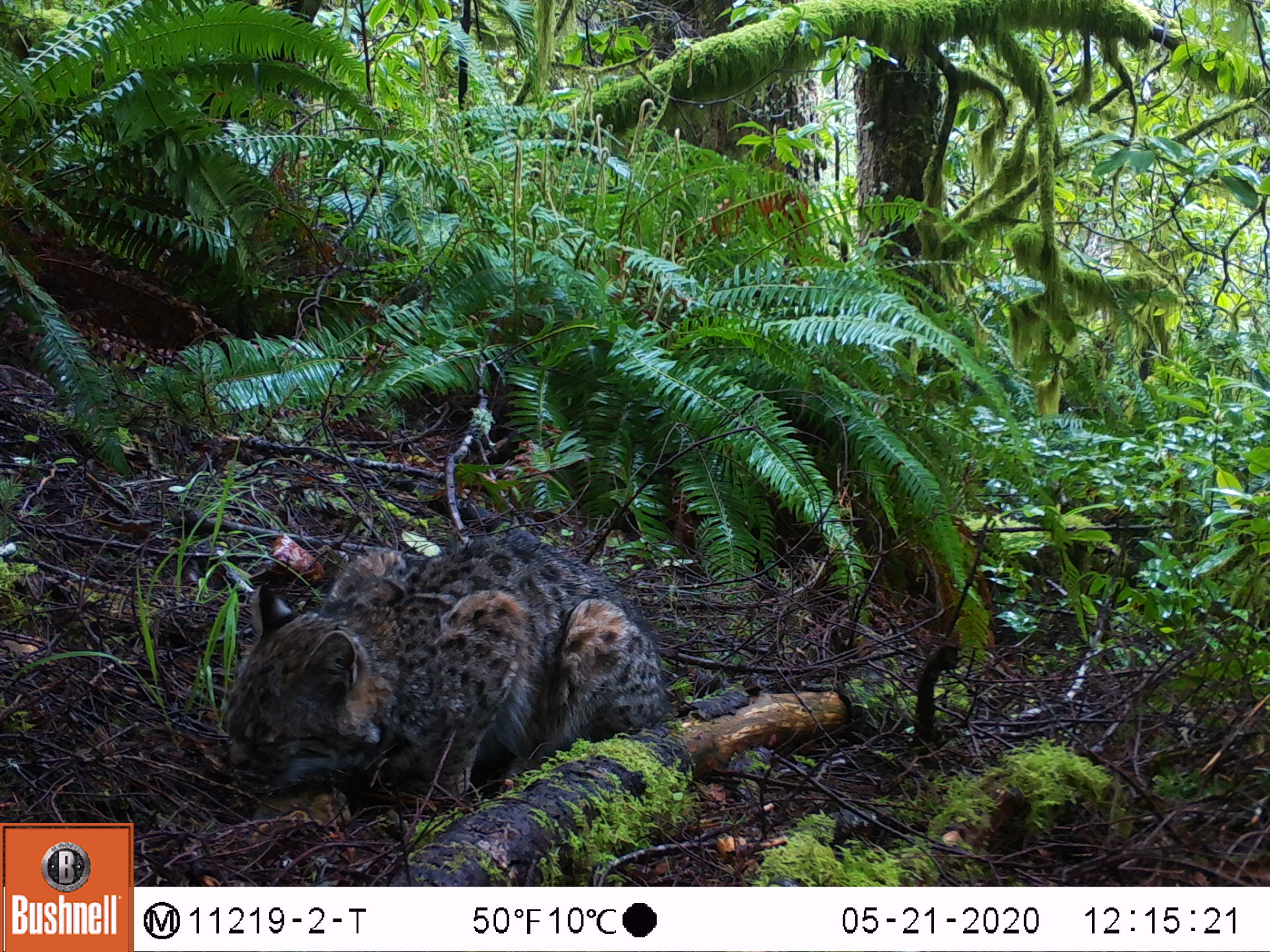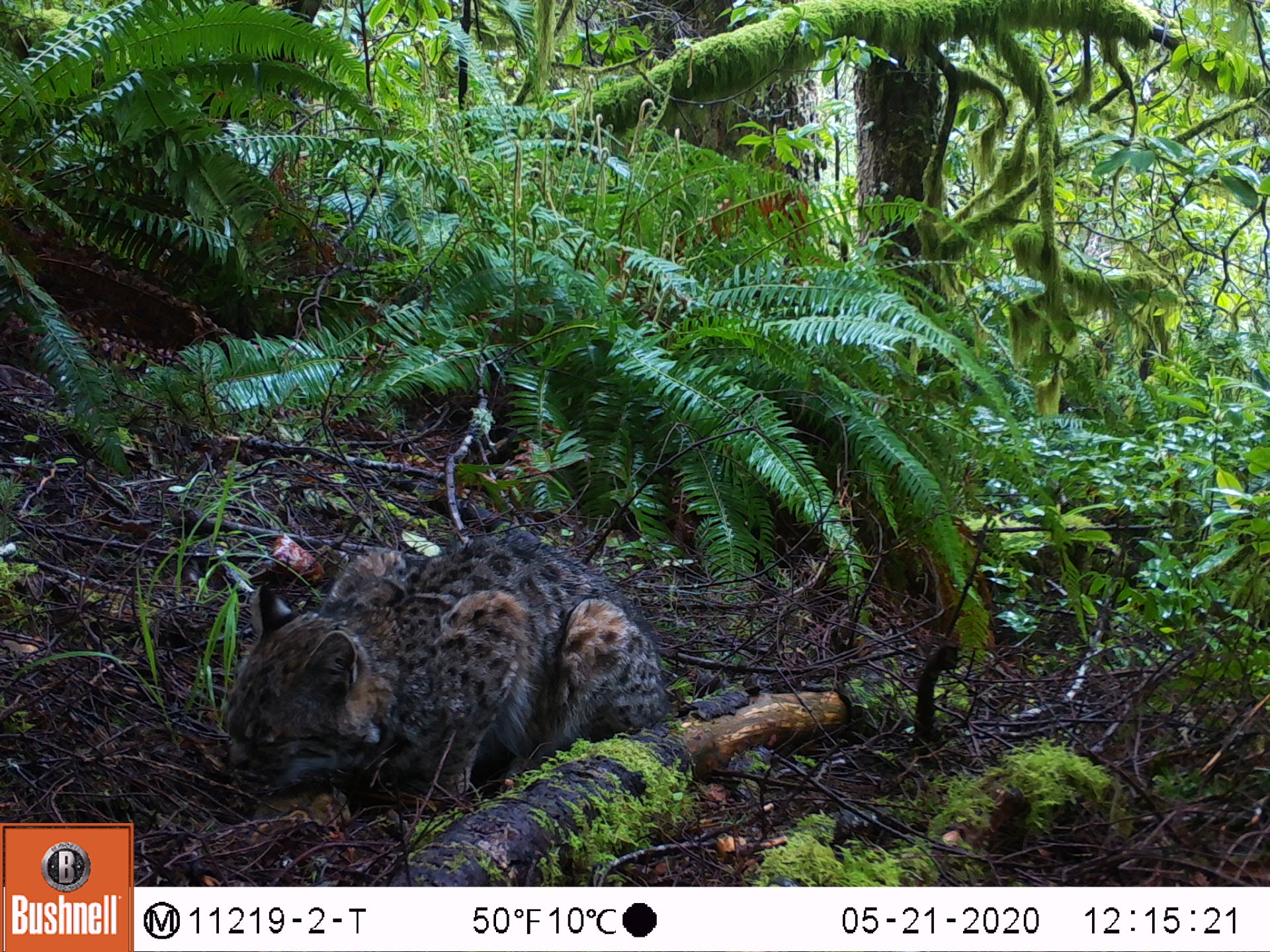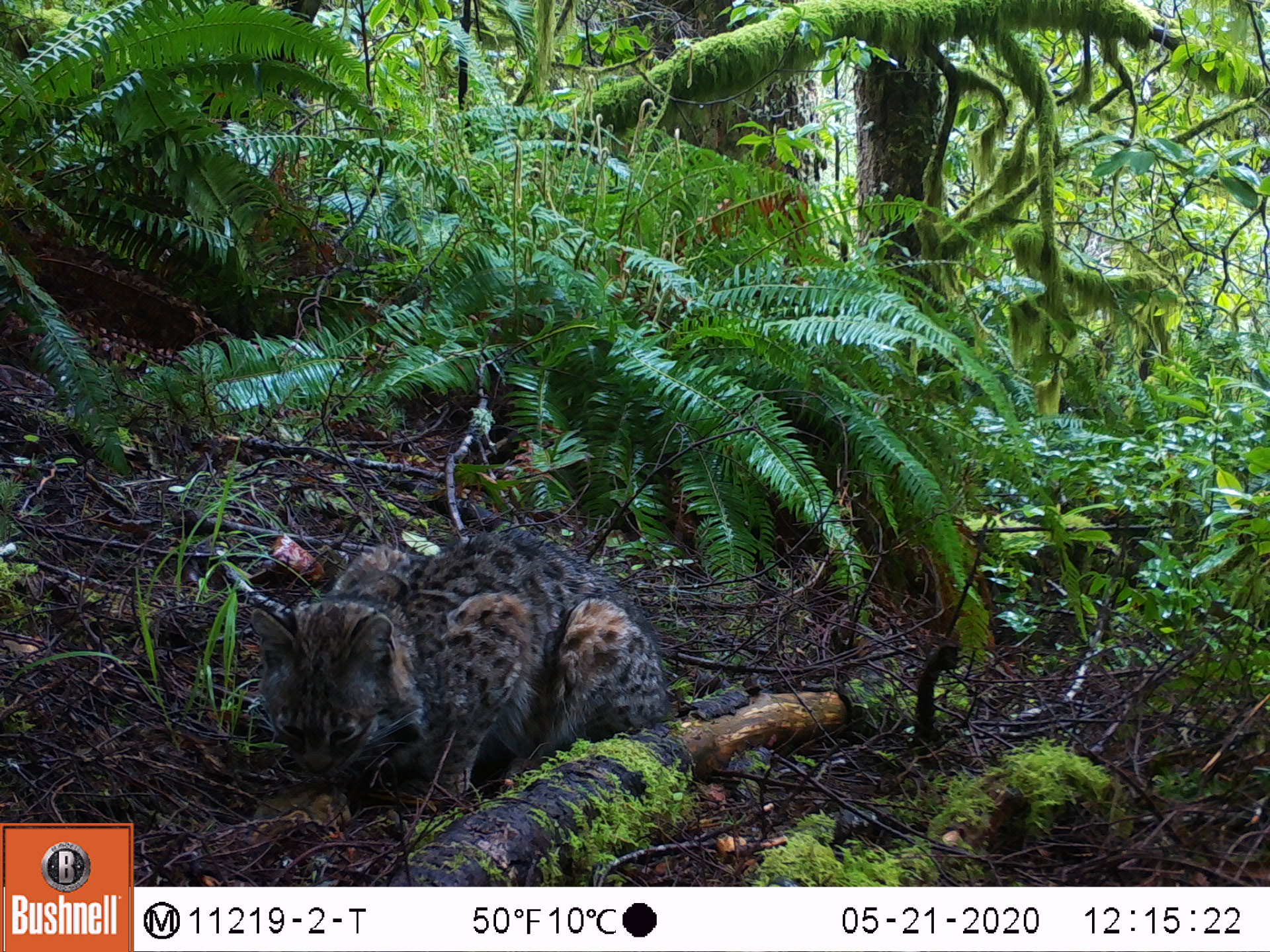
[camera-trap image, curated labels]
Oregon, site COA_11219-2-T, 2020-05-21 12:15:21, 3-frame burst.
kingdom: Animalia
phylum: Chordata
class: Mammalia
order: Carnivora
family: Felidae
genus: Lynx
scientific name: Lynx rufus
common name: bobcat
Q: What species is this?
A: Bobcat (Lynx rufus).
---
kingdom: Animalia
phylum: Chordata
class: Mammalia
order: Rodentia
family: Sciuridae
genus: Neotamias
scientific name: Neotamias townsendii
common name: townsend's chipmunk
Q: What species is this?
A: Townsend's chipmunk (Neotamias townsendii).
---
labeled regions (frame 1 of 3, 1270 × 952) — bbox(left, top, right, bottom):
bobcat: bbox(208, 520, 673, 832)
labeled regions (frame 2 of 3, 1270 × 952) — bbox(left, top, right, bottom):
townsend's chipmunk: bbox(215, 522, 666, 798)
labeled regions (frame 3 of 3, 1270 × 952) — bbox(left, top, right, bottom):
bobcat: bbox(232, 507, 685, 846)